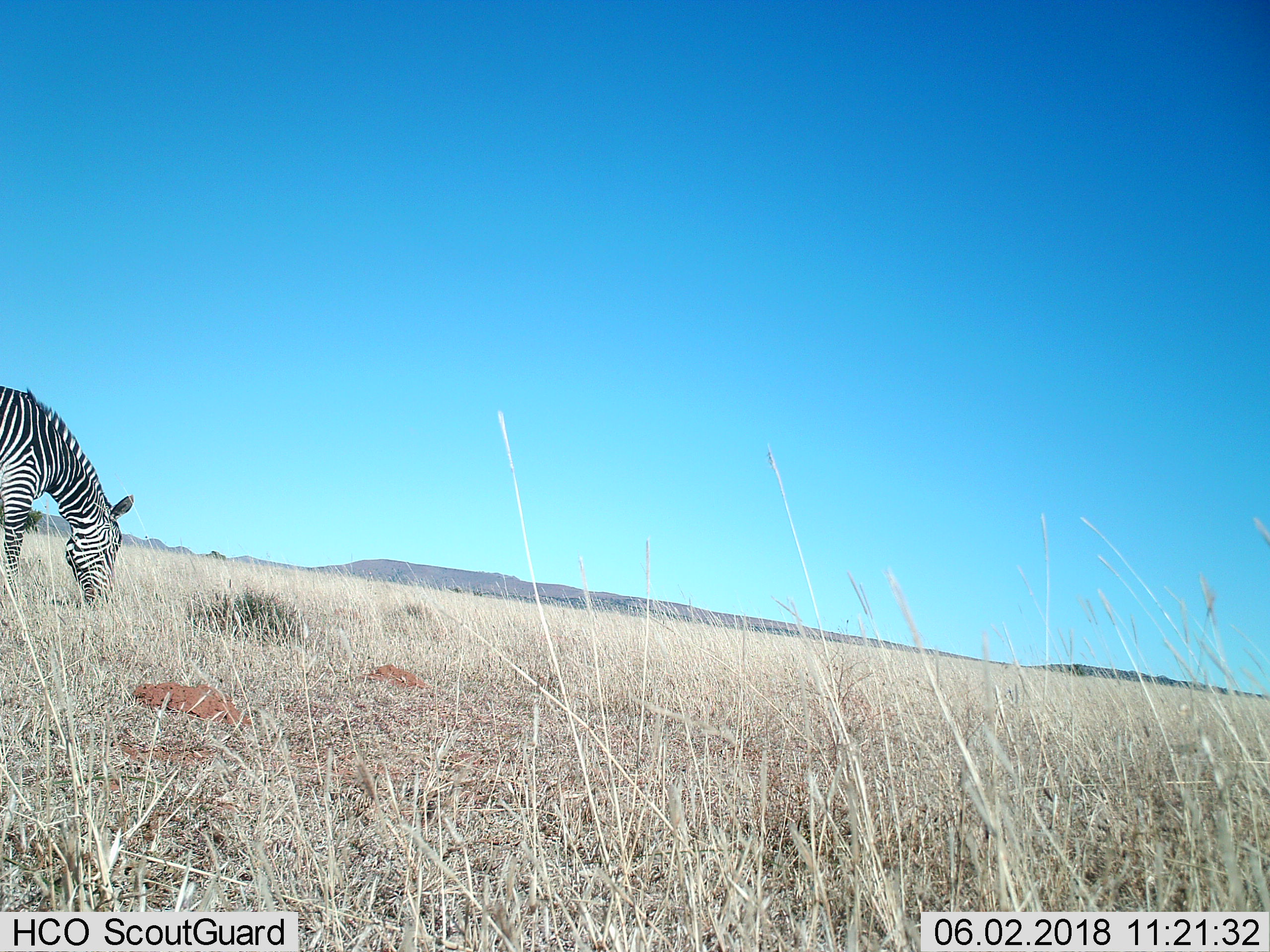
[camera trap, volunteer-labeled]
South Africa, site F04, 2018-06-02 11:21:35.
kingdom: Animalia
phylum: Chordata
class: Mammalia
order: Perissodactyla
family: Equidae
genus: Equus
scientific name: Equus zebra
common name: mountain zebra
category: zebramountain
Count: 1.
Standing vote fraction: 14%.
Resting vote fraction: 0%.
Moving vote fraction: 0%.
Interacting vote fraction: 0%.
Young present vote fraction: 0%.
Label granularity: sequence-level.